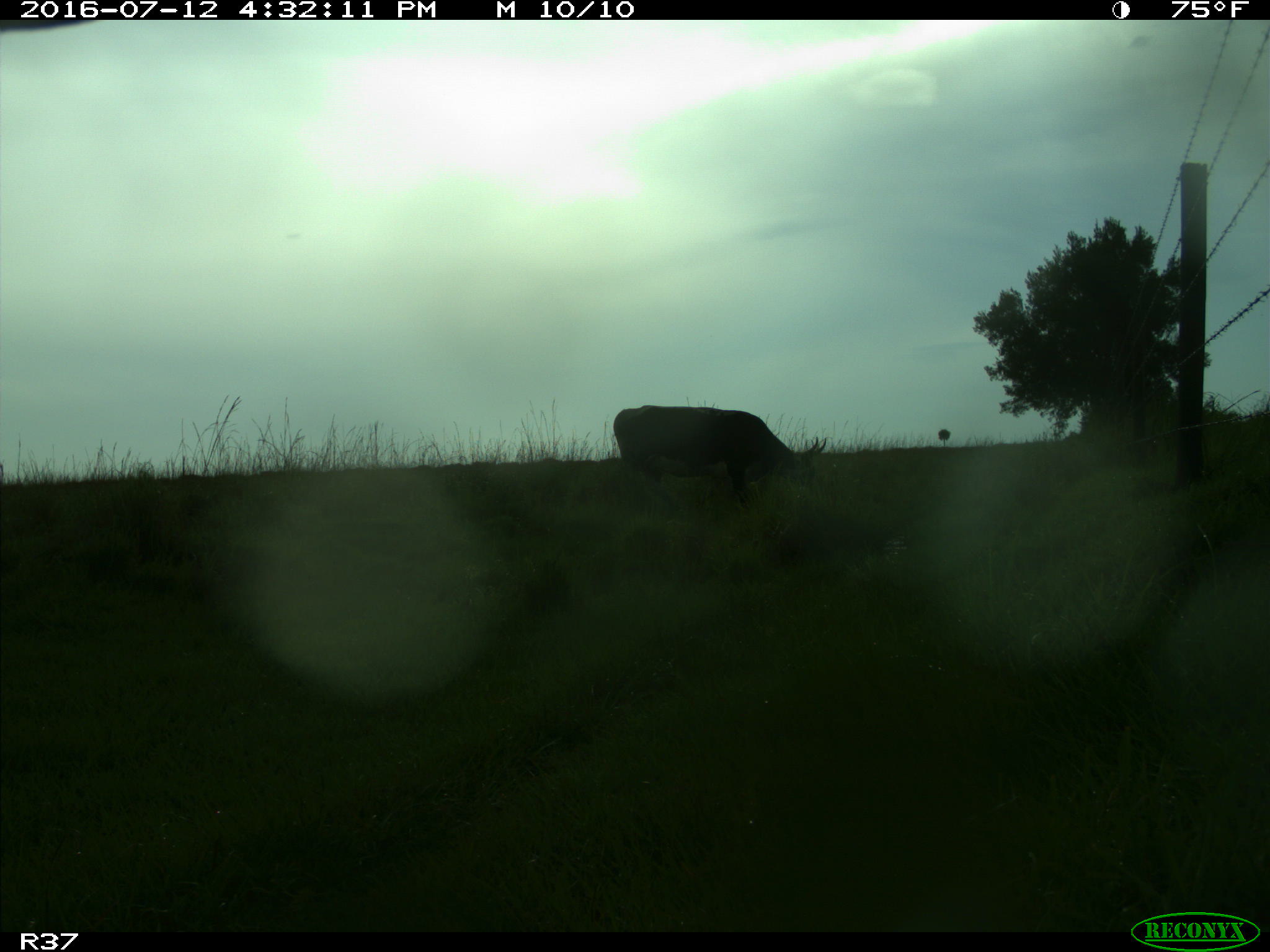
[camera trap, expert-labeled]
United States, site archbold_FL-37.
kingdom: Animalia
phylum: Chordata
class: Mammalia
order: Artiodactyla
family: Bovidae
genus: Bos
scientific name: Bos taurus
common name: domestic cow